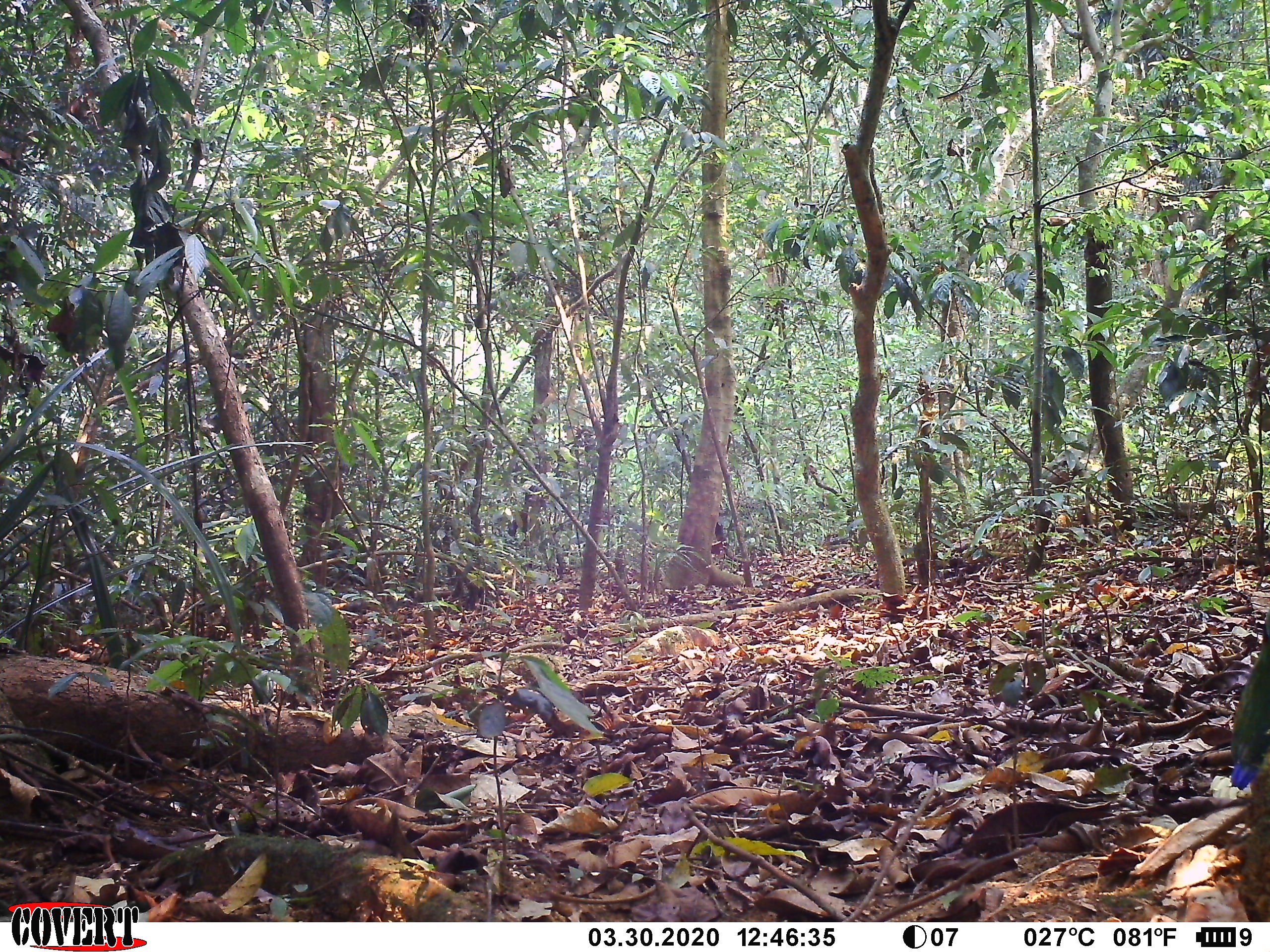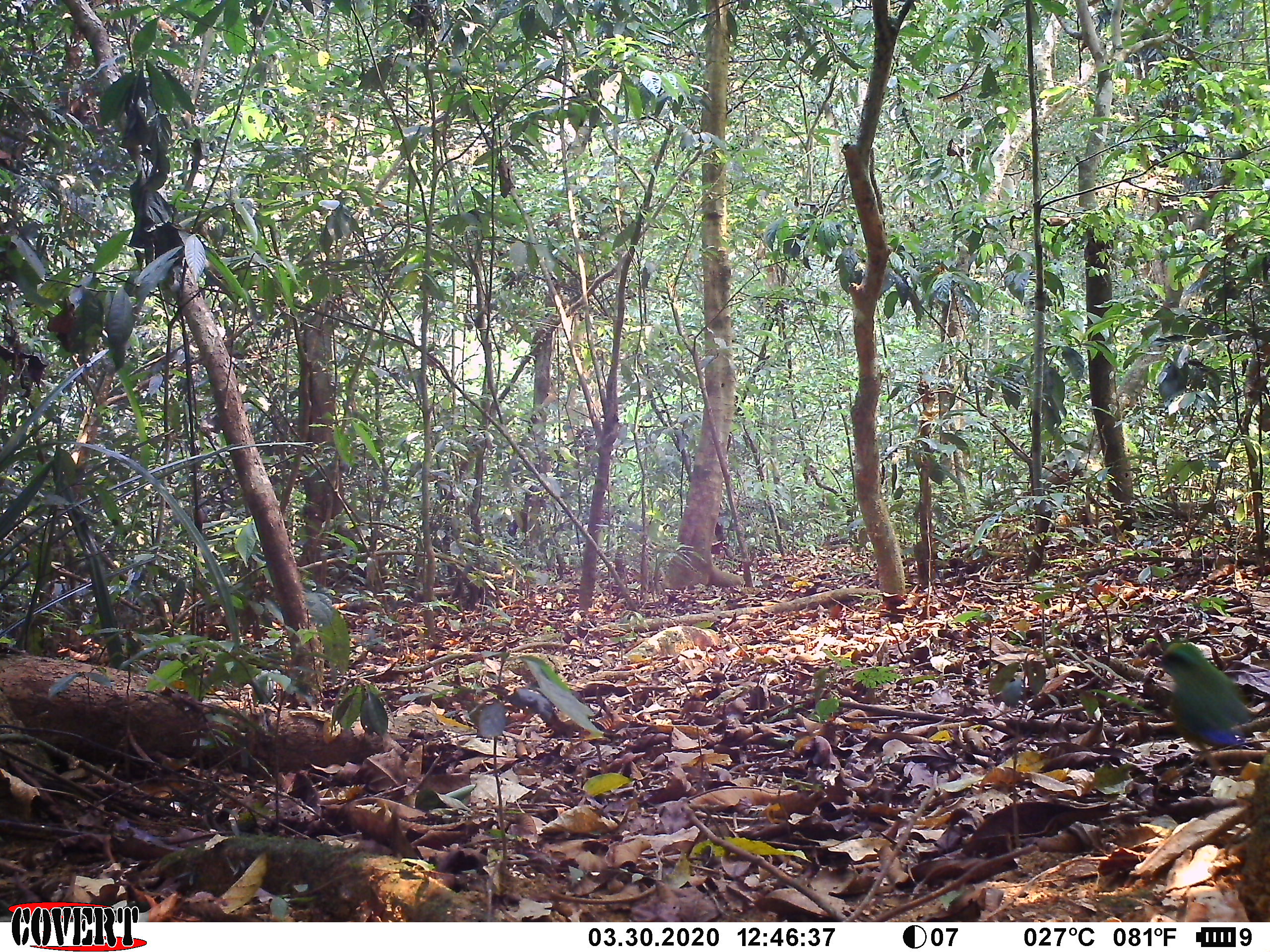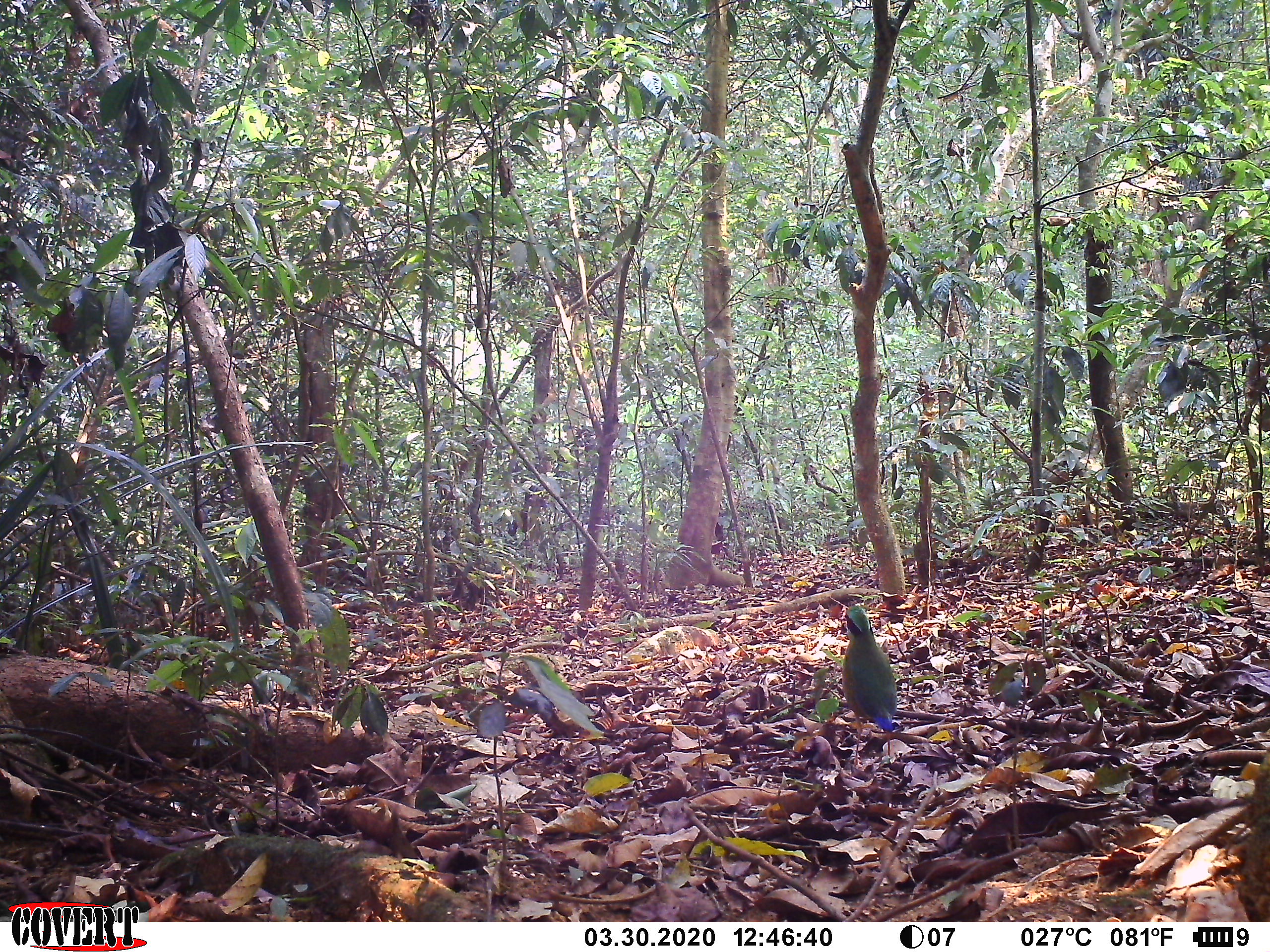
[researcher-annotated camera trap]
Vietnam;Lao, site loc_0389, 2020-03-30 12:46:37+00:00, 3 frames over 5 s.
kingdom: Animalia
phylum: Chordata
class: Aves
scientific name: Aves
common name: bird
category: unidentified bird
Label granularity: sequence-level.